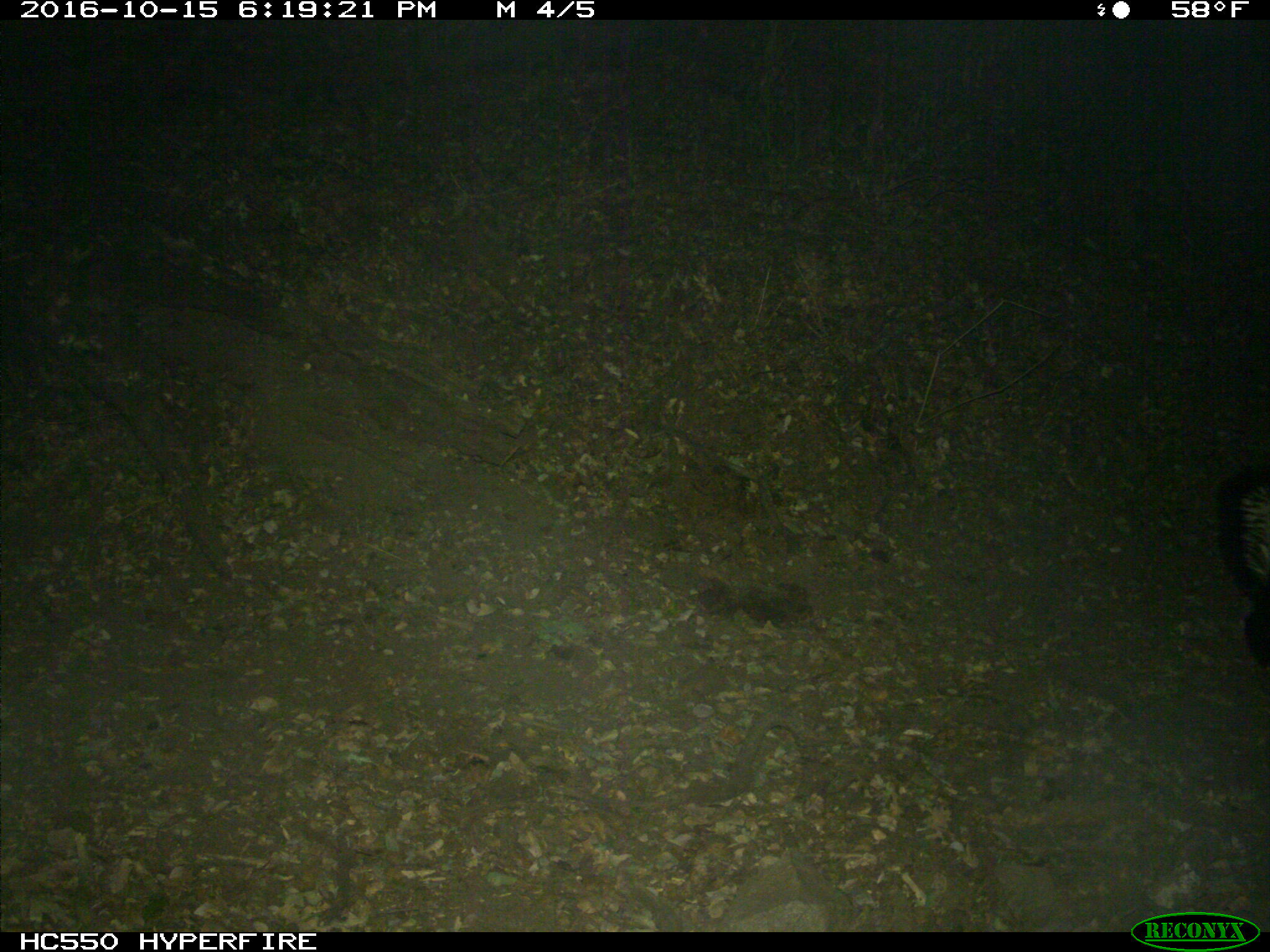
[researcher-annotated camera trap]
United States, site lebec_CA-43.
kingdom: Animalia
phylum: Chordata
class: Mammalia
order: Carnivora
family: Mephitidae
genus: Mephitis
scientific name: Mephitis mephitis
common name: striped skunk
Mephitis mephitis (striped skunk).